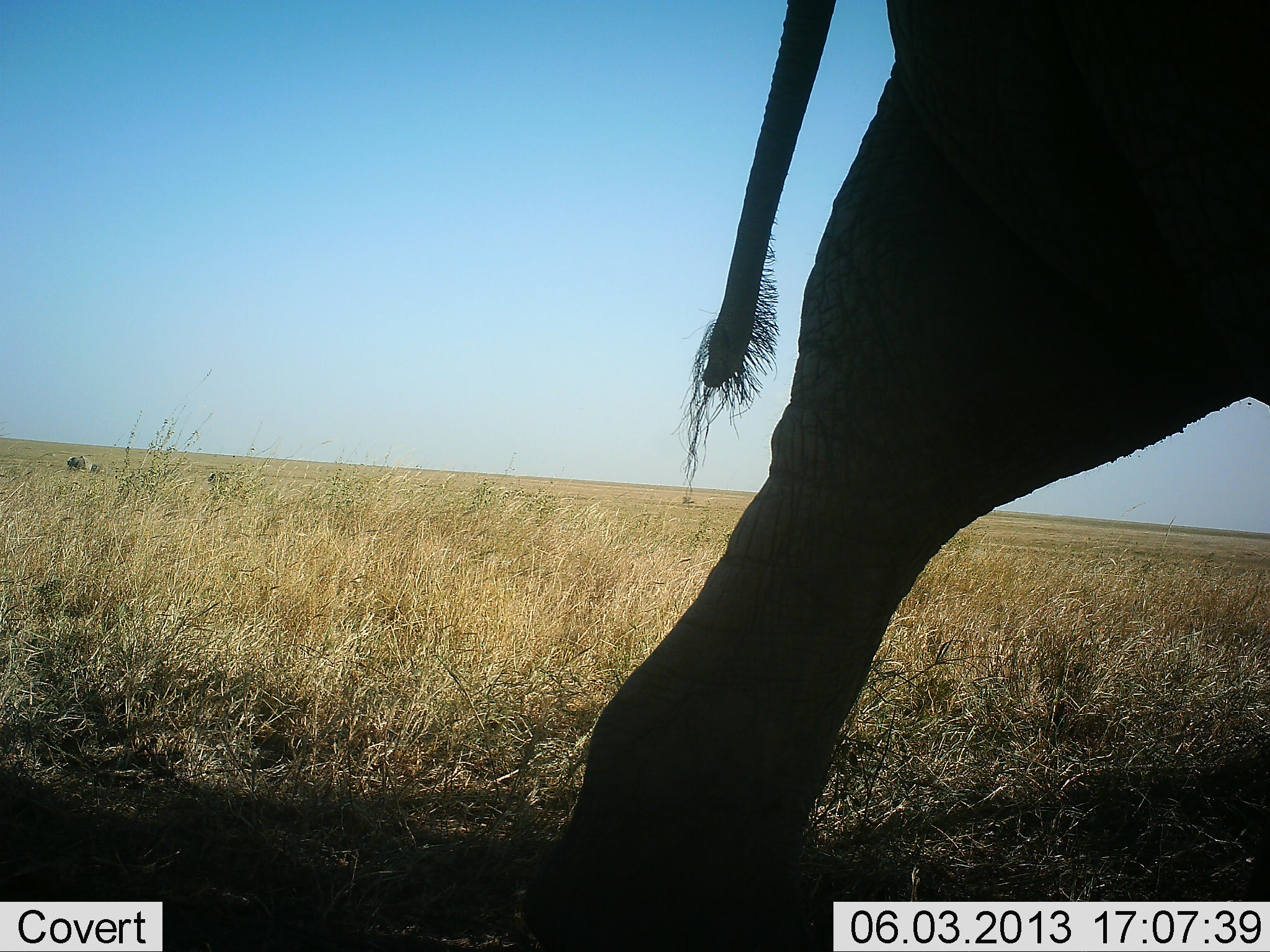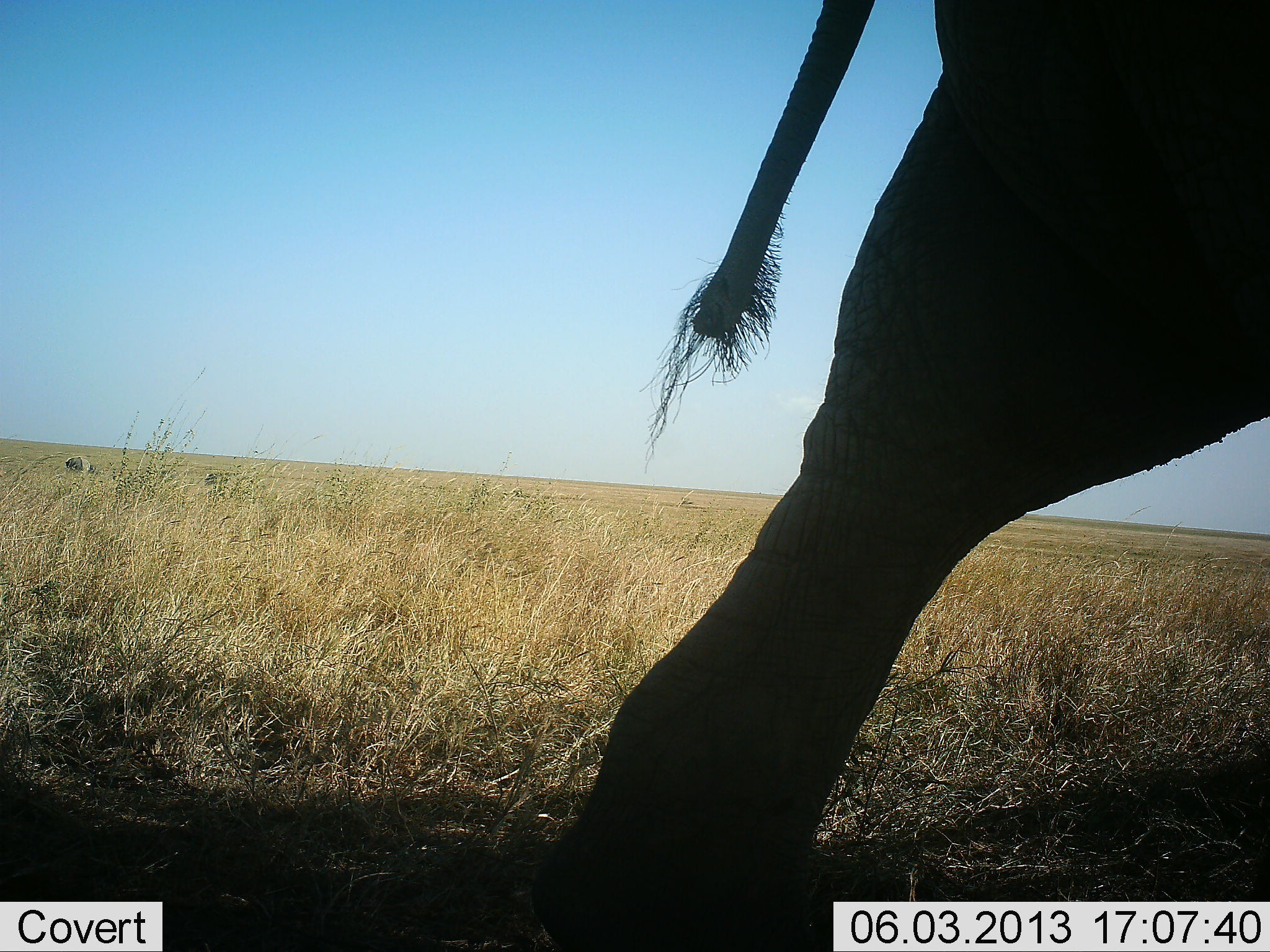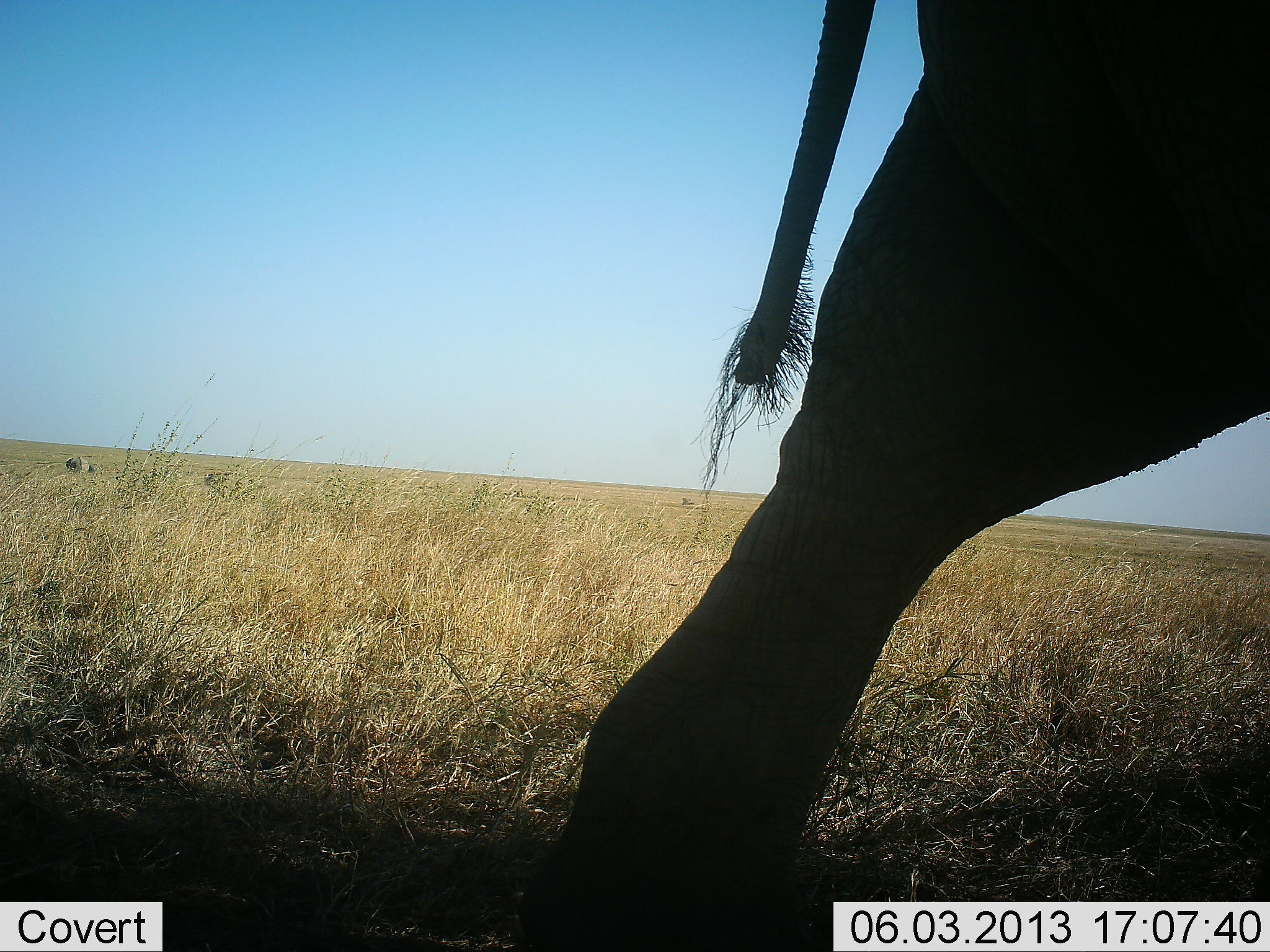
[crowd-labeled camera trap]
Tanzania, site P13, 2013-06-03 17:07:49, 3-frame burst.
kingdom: Animalia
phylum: Chordata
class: Mammalia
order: Proboscidea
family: Elephantidae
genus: Loxodonta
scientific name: Loxodonta africana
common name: african bush elephant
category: elephant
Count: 1.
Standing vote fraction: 90%.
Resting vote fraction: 0%.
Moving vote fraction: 10%.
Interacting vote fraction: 10%.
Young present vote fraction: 0%.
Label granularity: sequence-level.